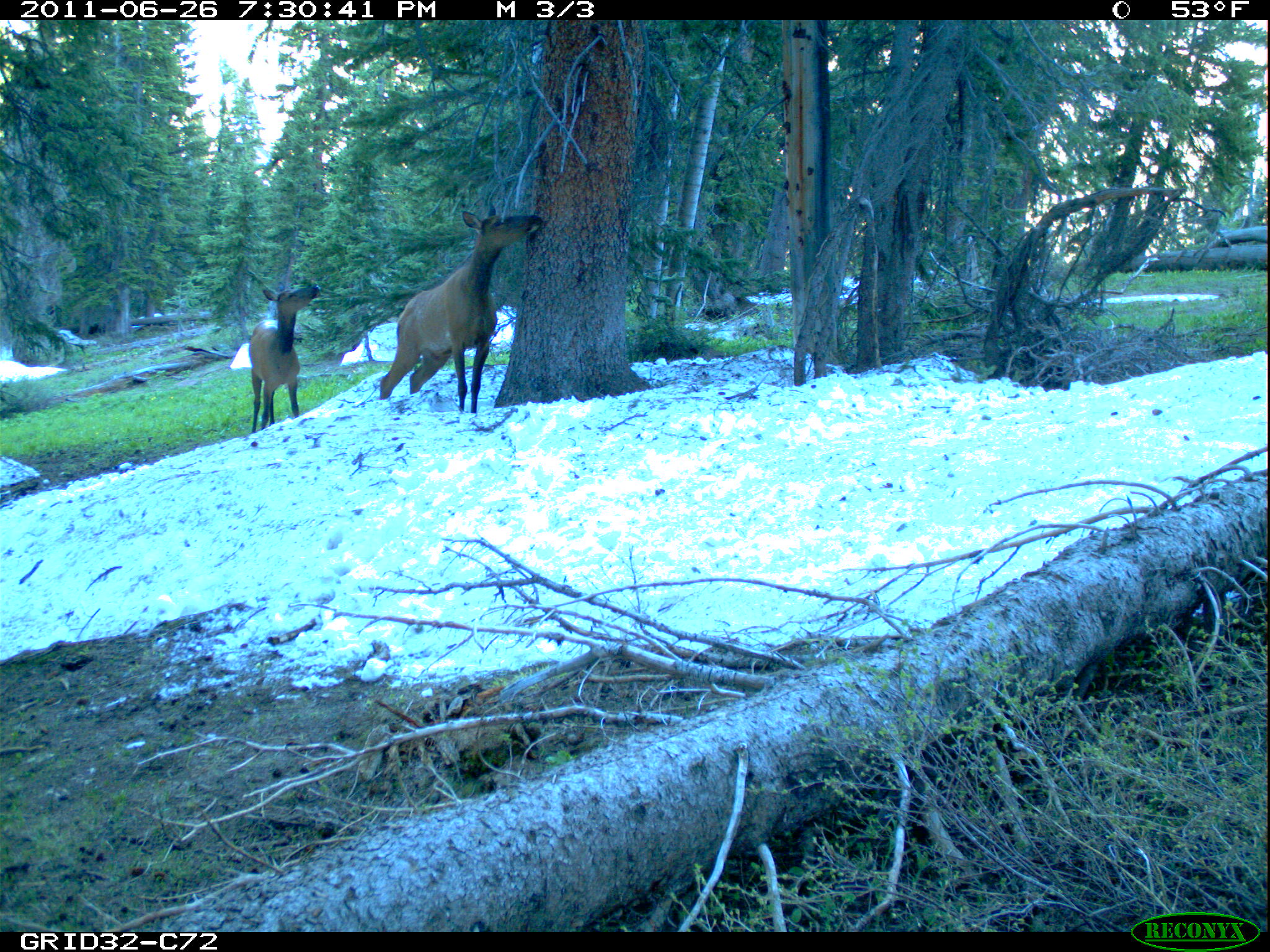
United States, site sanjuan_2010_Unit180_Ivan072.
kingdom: Animalia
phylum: Chordata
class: Mammalia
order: Artiodactyla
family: Cervidae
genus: Cervus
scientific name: Cervus elaphus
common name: red deer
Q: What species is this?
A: Cervus elaphus (red deer).